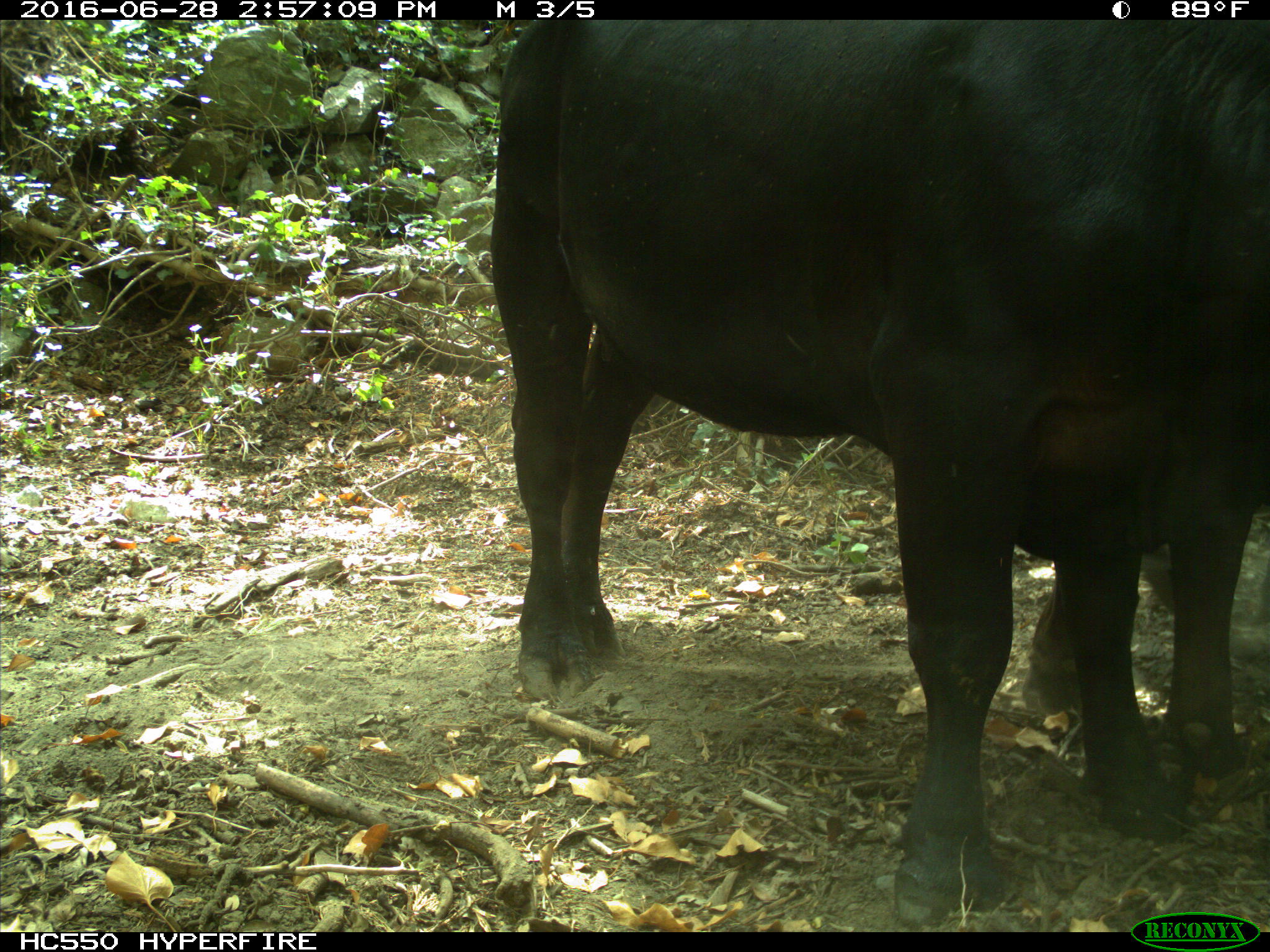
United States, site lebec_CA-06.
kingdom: Animalia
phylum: Chordata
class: Mammalia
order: Artiodactyla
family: Bovidae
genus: Bos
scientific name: Bos taurus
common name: domestic cow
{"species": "Bos taurus (domestic cow)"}